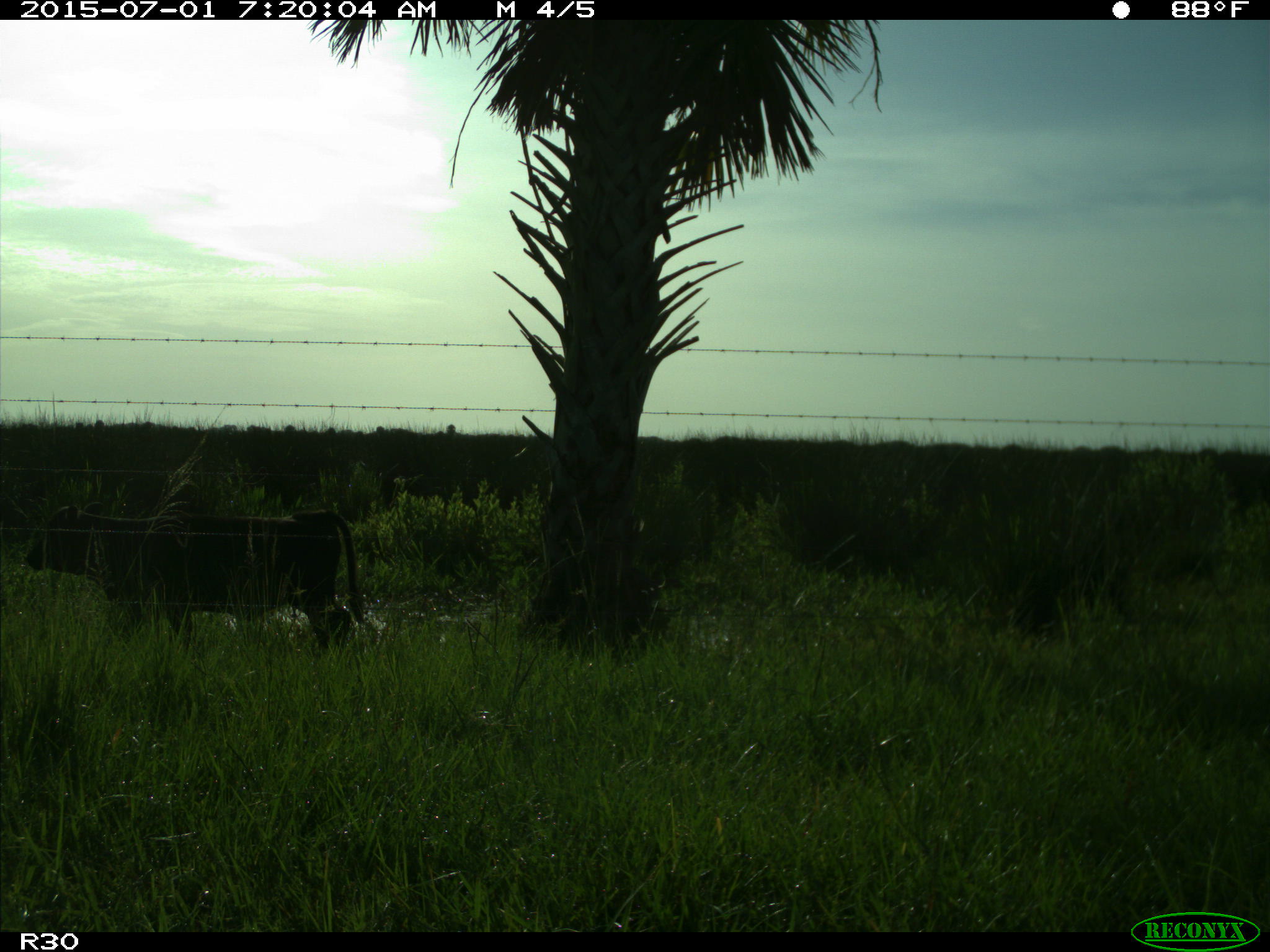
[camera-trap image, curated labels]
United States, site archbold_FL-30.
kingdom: Animalia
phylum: Chordata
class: Mammalia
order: Artiodactyla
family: Bovidae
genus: Bos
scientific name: Bos taurus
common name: domestic cow